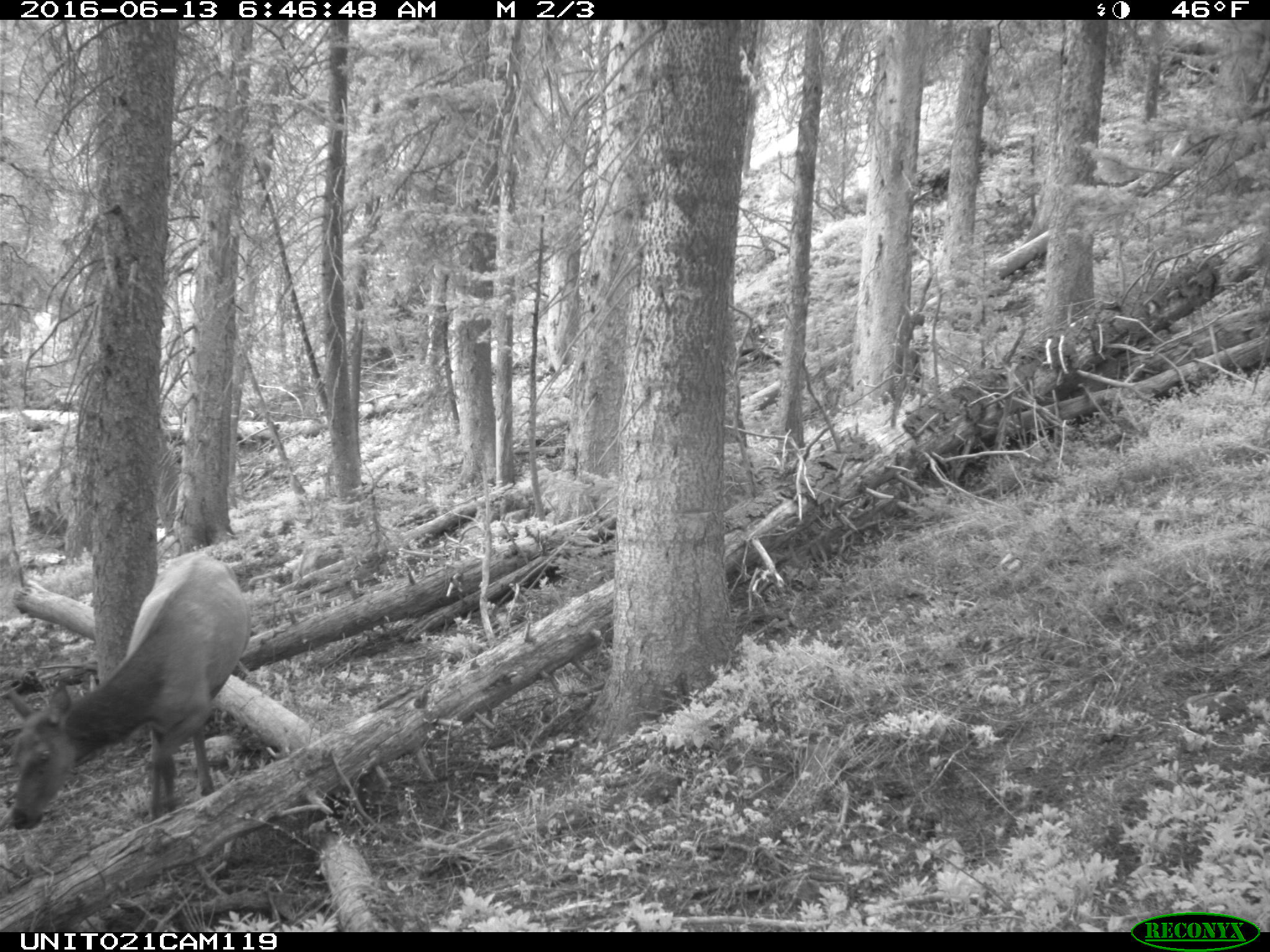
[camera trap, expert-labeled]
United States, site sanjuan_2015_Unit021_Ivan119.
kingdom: Animalia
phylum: Chordata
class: Mammalia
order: Artiodactyla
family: Cervidae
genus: Cervus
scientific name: Cervus elaphus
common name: red deer